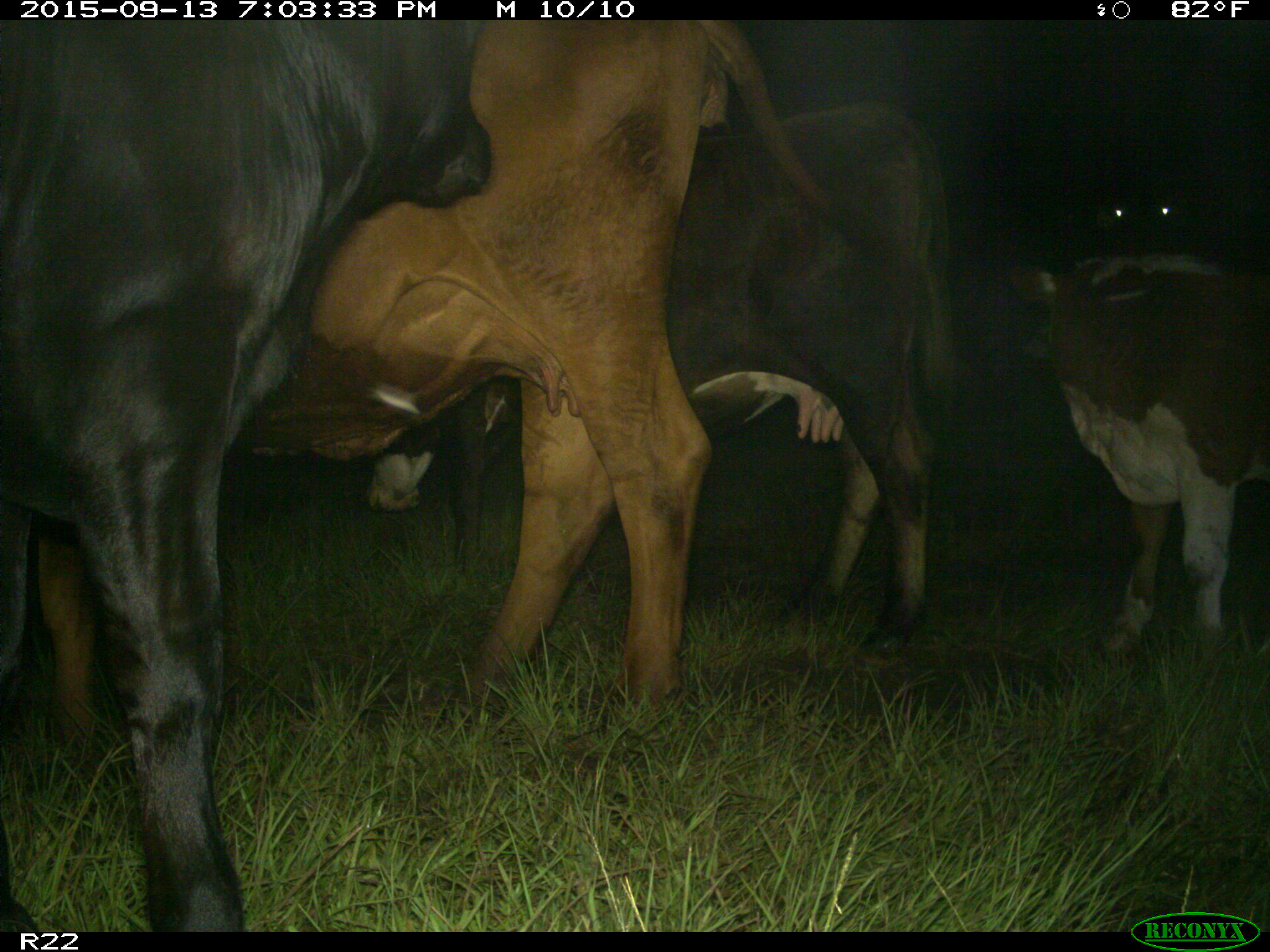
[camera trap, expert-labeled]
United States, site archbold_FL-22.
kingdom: Animalia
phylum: Chordata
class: Mammalia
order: Artiodactyla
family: Bovidae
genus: Bos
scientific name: Bos taurus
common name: domestic cow